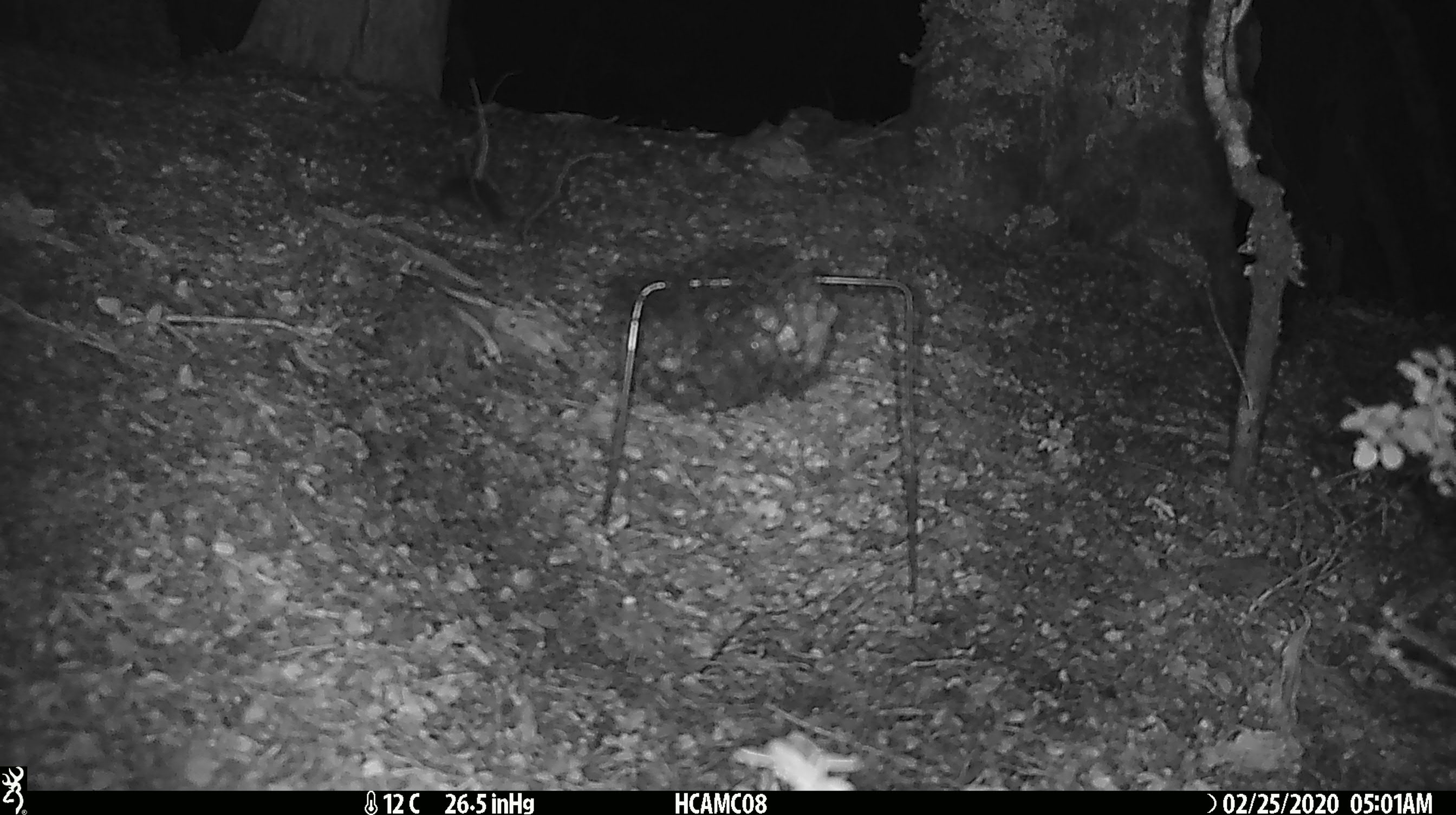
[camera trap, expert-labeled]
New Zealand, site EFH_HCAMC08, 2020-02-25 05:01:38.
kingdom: Animalia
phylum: Chordata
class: Mammalia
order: Rodentia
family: Muridae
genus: Mus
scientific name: Mus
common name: mouse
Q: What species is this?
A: Mouse (Mus).